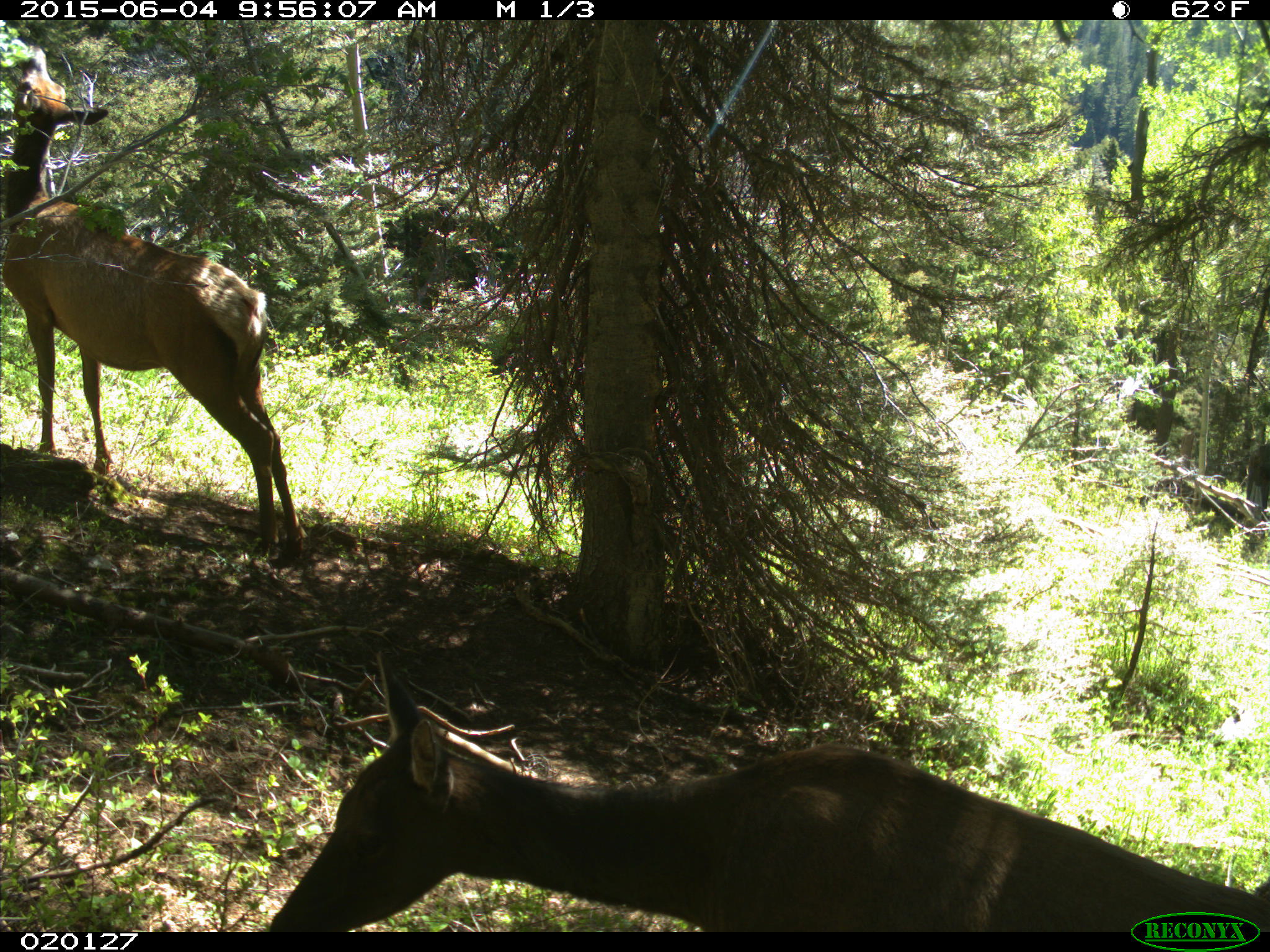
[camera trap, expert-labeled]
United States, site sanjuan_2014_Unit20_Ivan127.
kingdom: Animalia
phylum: Chordata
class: Mammalia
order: Artiodactyla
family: Cervidae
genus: Cervus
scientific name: Cervus elaphus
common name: red deer